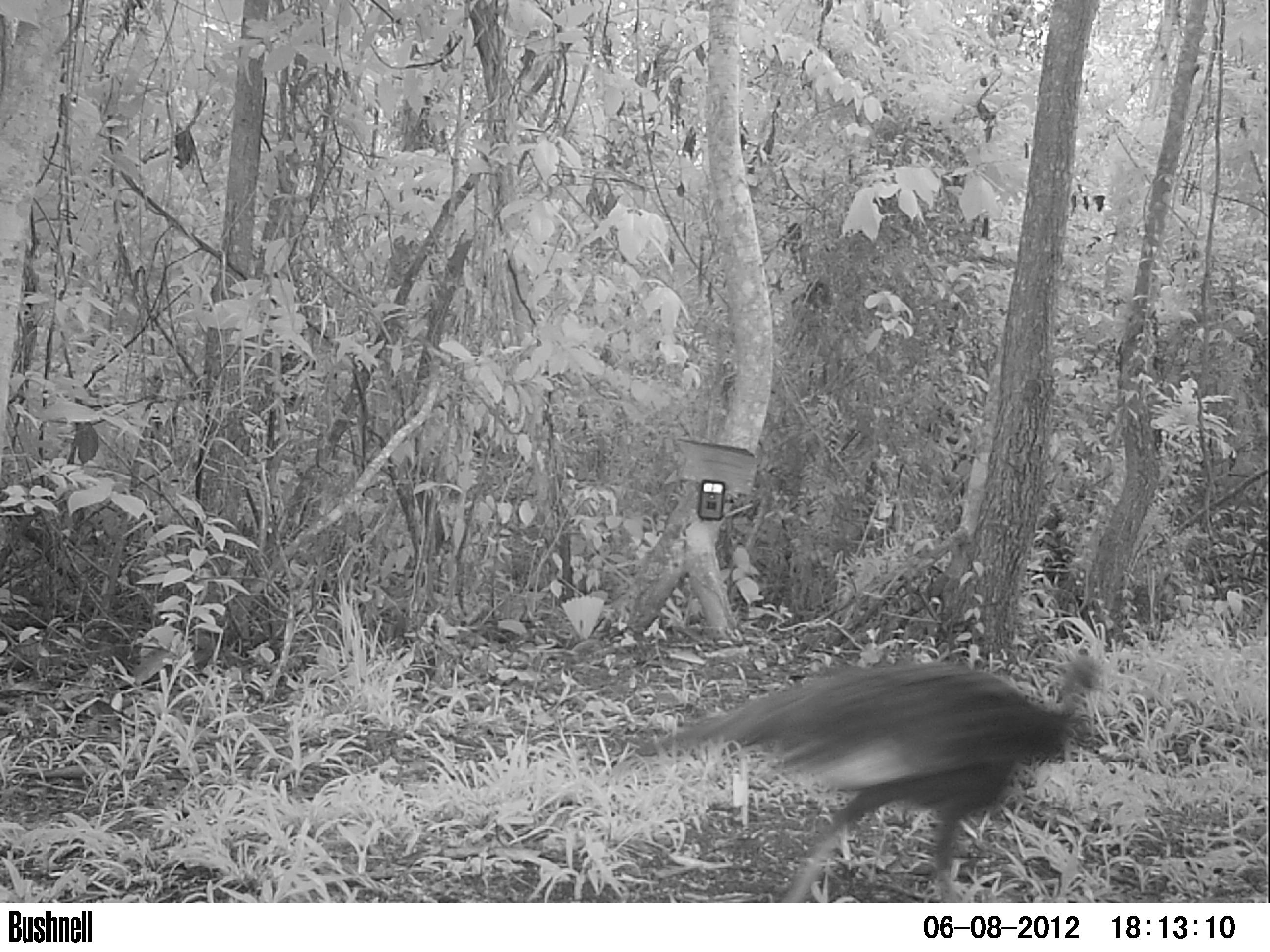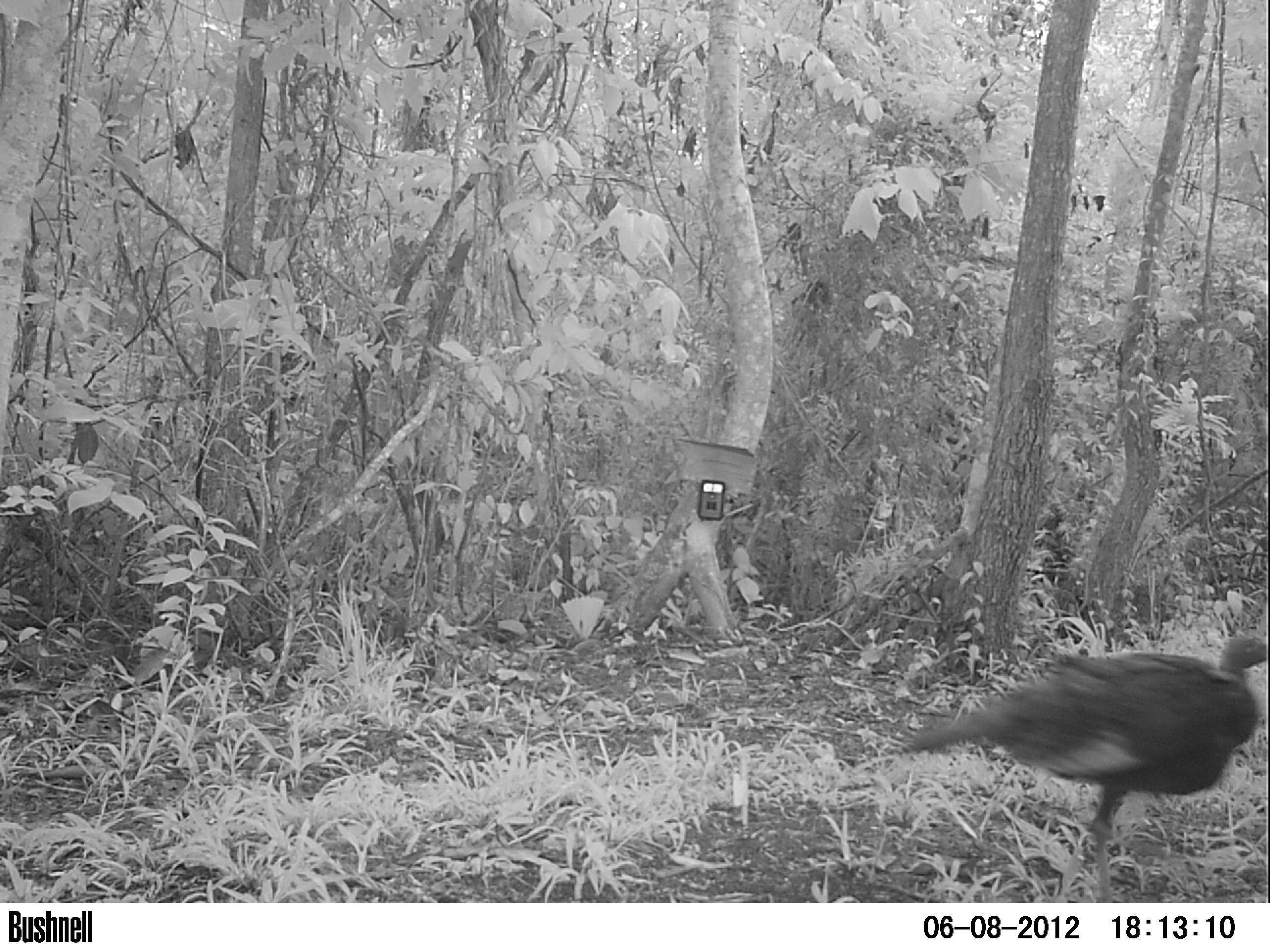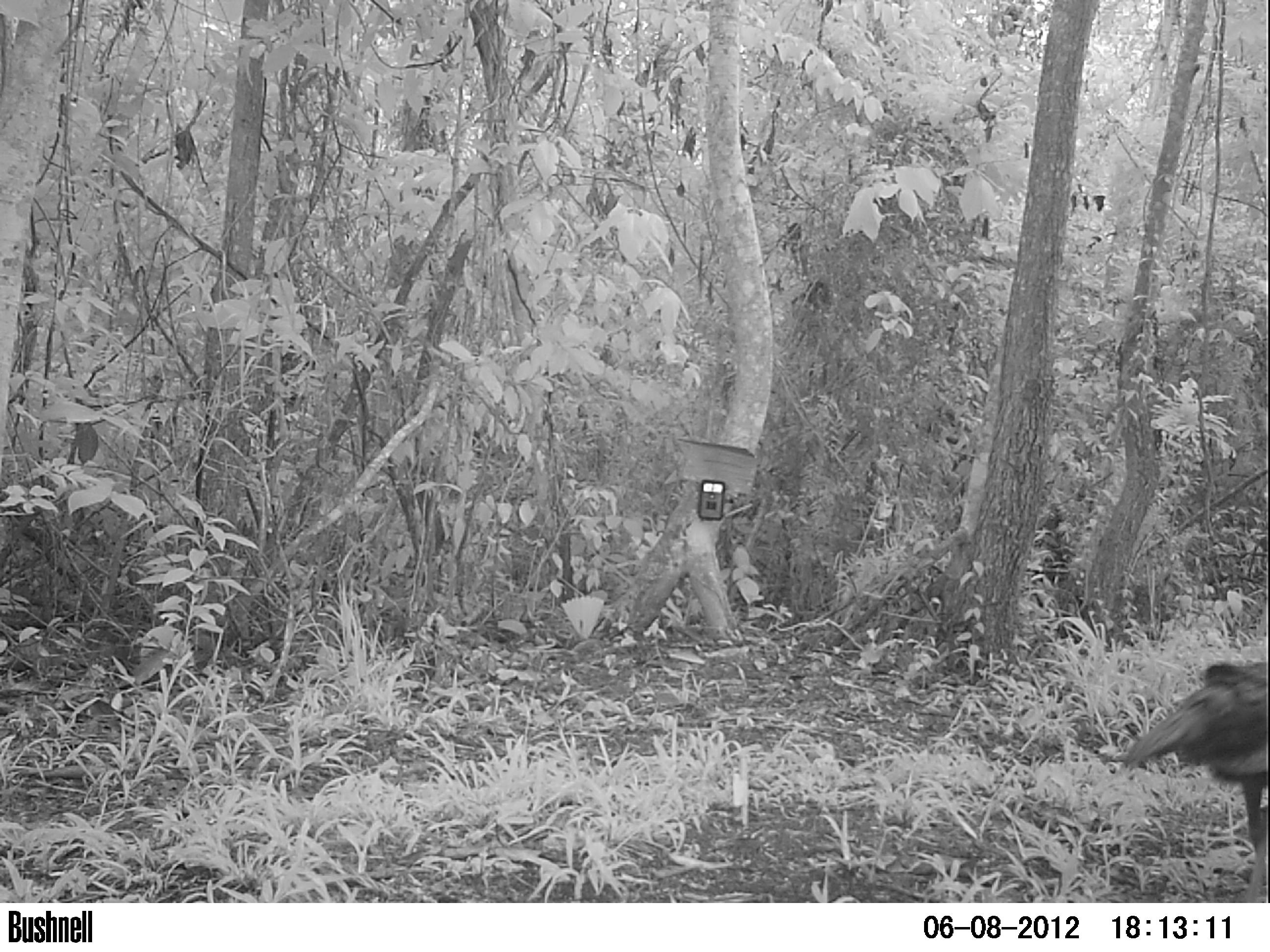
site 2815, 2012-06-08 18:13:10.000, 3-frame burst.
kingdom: Animalia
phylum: Chordata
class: Aves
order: Galliformes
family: Phasianidae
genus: Meleagris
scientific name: Meleagris ocellata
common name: ocellated turkey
Meleagris ocellata (ocellated turkey), count 1, age adult.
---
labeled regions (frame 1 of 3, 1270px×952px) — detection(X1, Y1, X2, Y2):
meleagris ocellata: detection(634, 650, 1104, 902)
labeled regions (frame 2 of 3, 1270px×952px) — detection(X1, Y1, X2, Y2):
meleagris ocellata: detection(901, 633, 1268, 902)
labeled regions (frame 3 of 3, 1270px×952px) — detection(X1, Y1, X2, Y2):
meleagris ocellata: detection(1121, 659, 1268, 902)